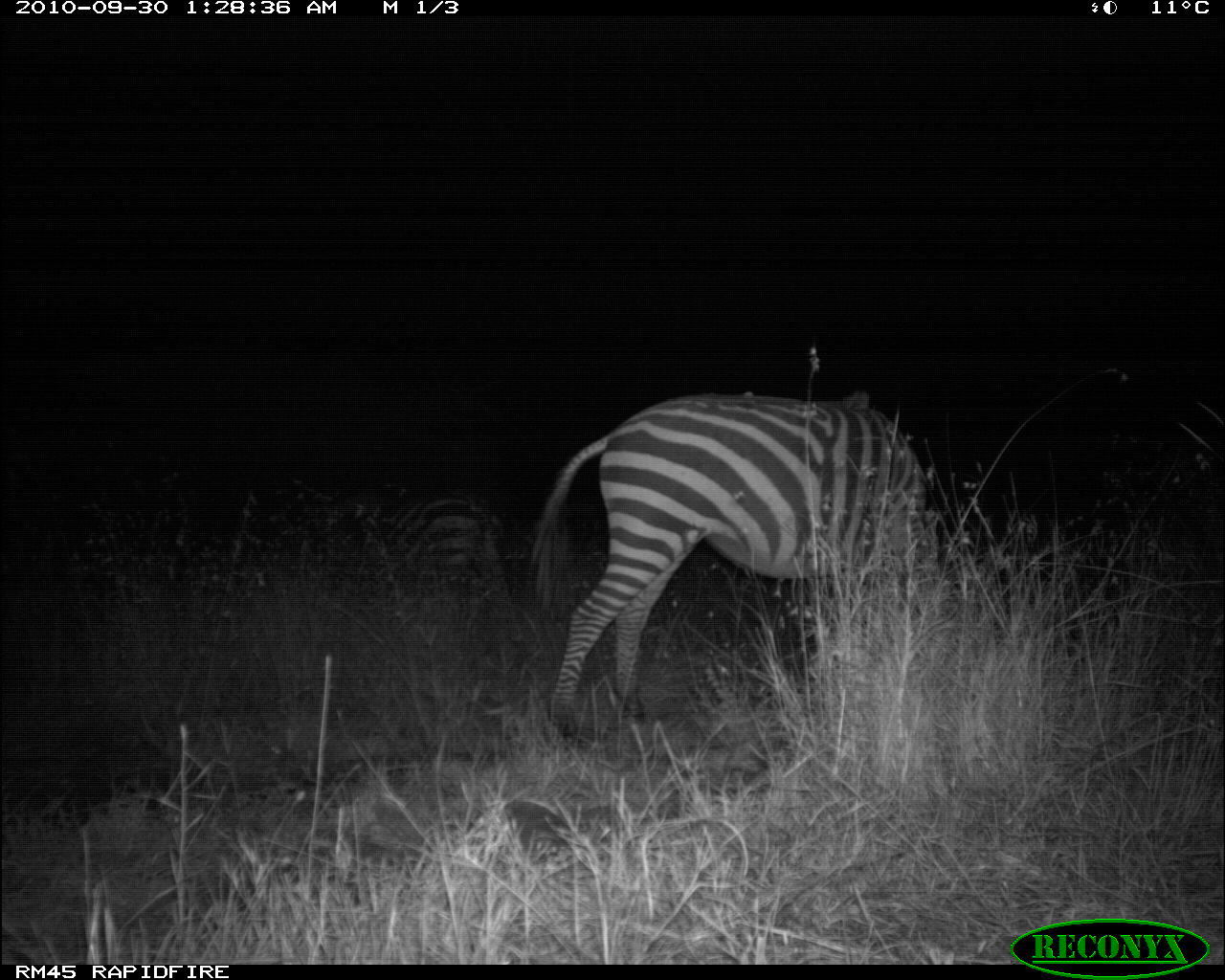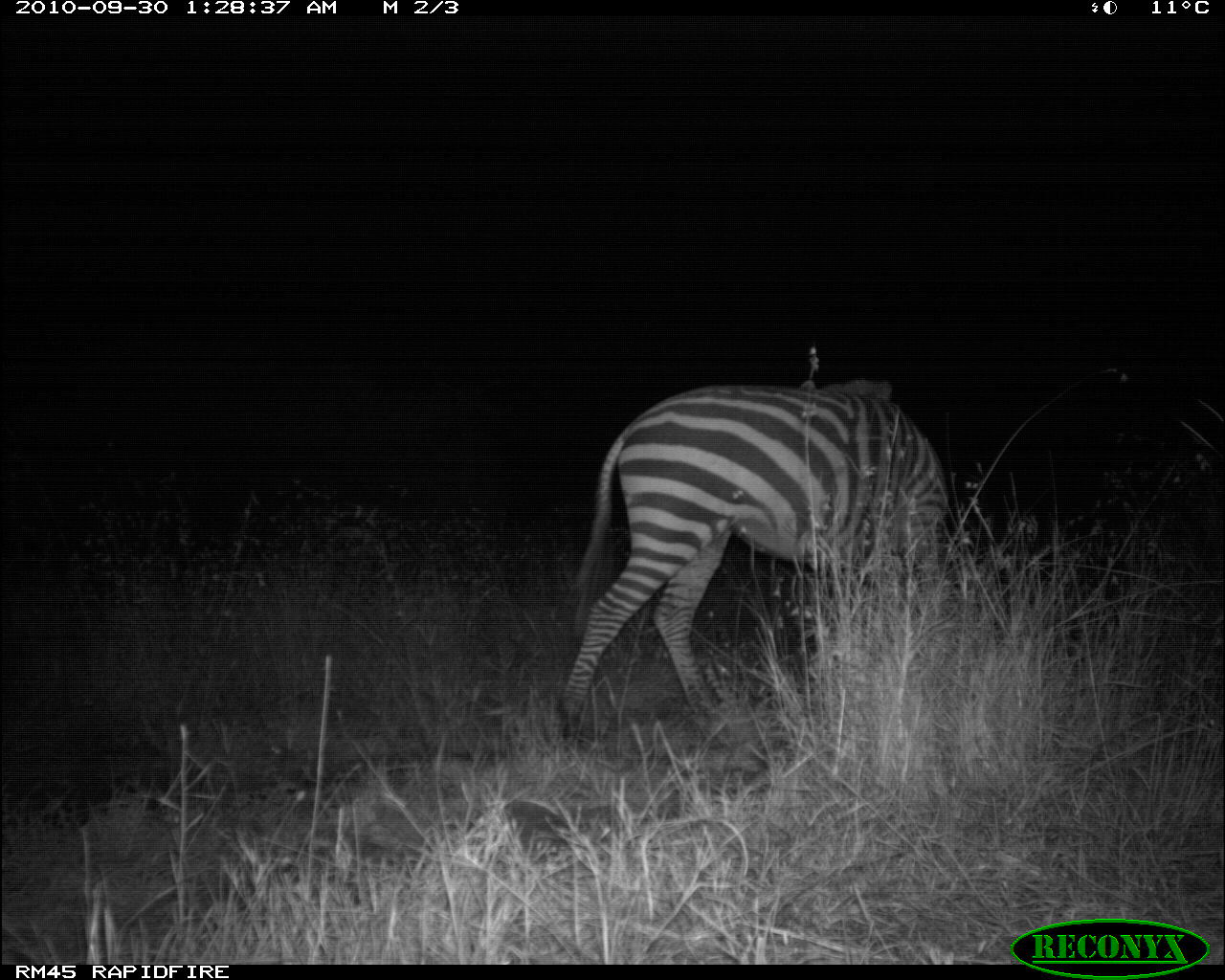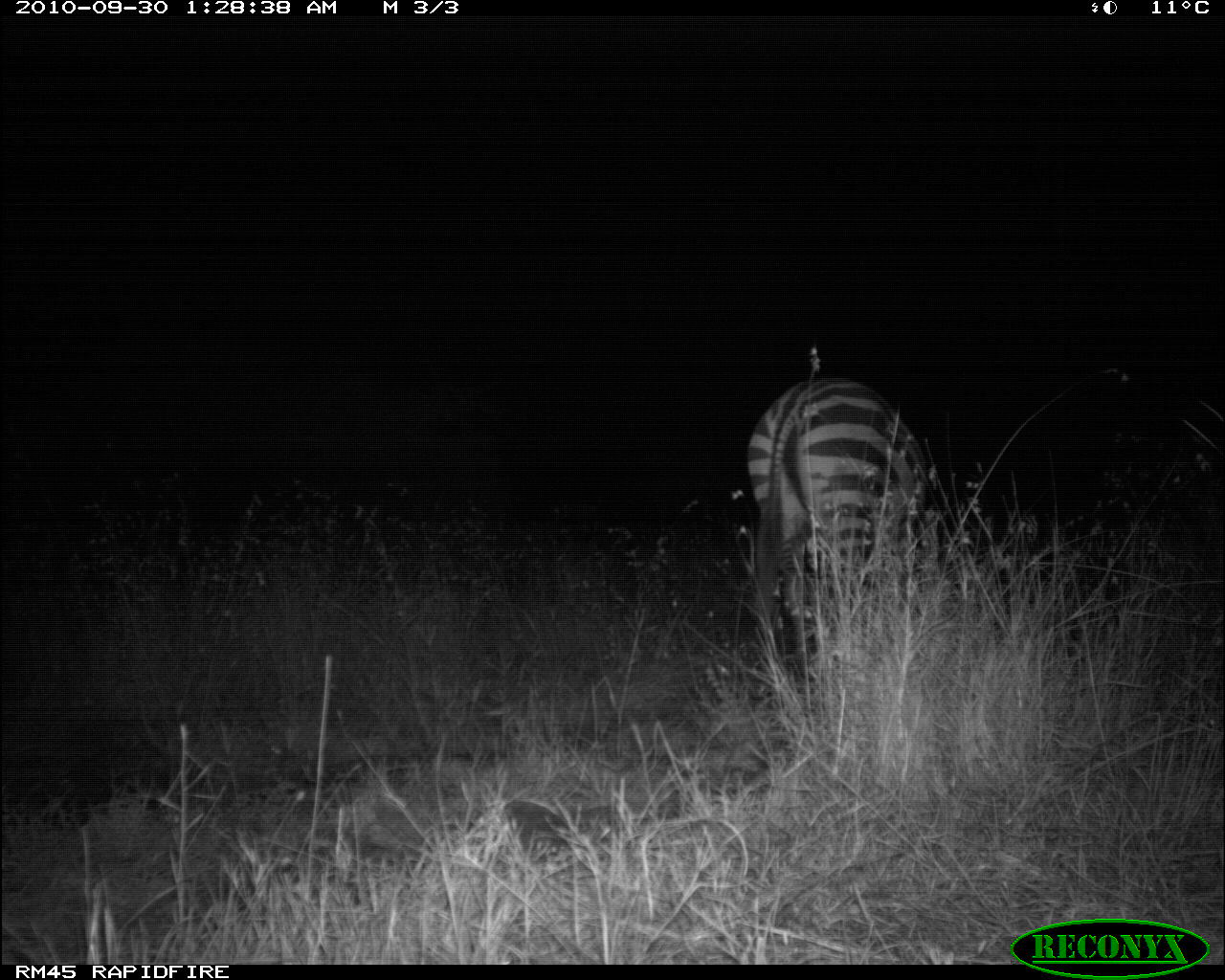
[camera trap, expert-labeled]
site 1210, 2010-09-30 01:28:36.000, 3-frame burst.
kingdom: Animalia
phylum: Chordata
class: Mammalia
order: Perissodactyla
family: Equidae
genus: Equus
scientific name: Equus quagga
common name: plains zebra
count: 2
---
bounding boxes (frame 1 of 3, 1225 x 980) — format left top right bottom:
equus quagga: 528 394 943 745; 392 490 514 612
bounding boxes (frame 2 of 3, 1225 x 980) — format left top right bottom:
equus quagga: 560 385 958 739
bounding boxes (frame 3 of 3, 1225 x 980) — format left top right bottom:
equus quagga: 745 374 929 680